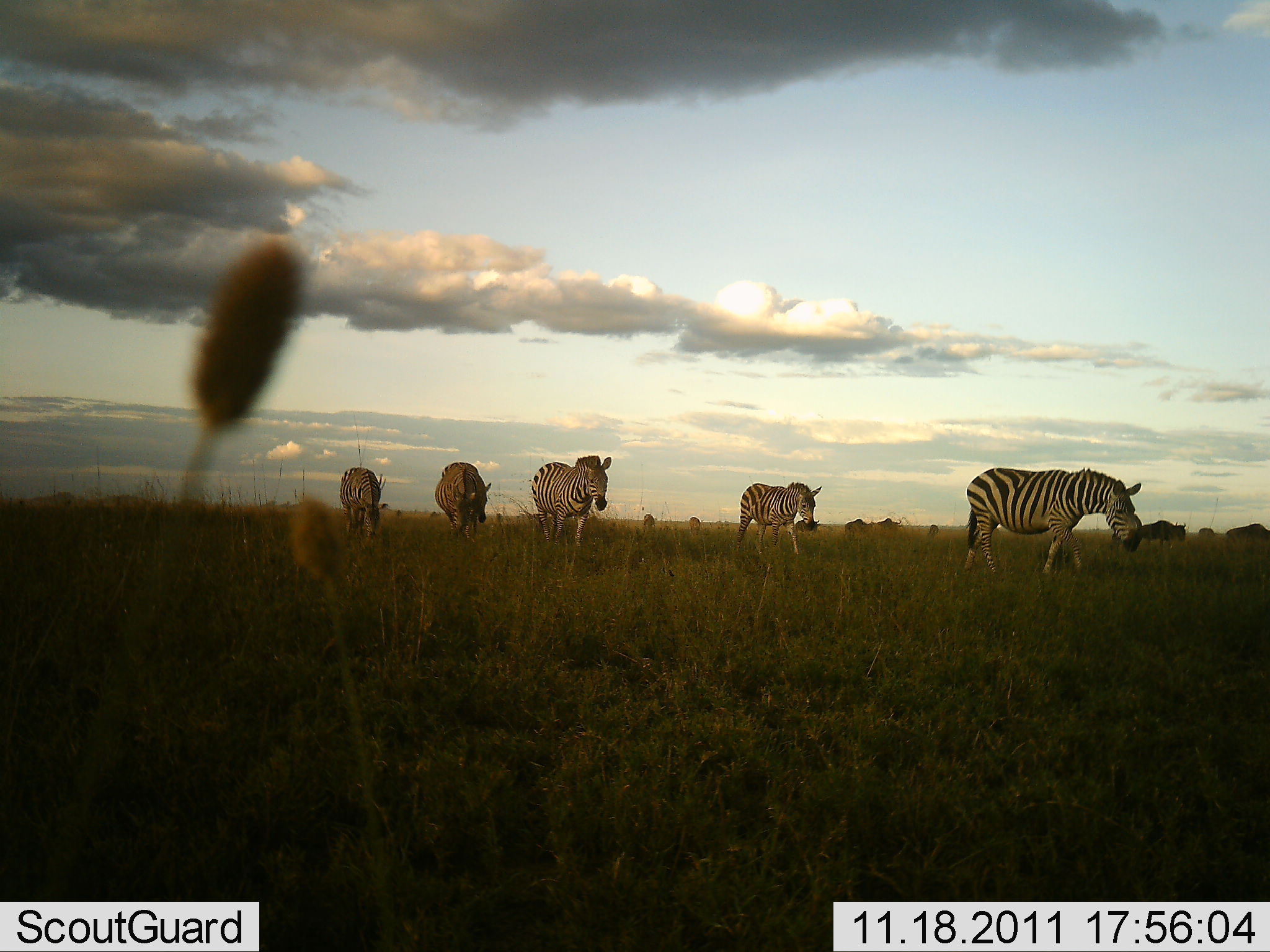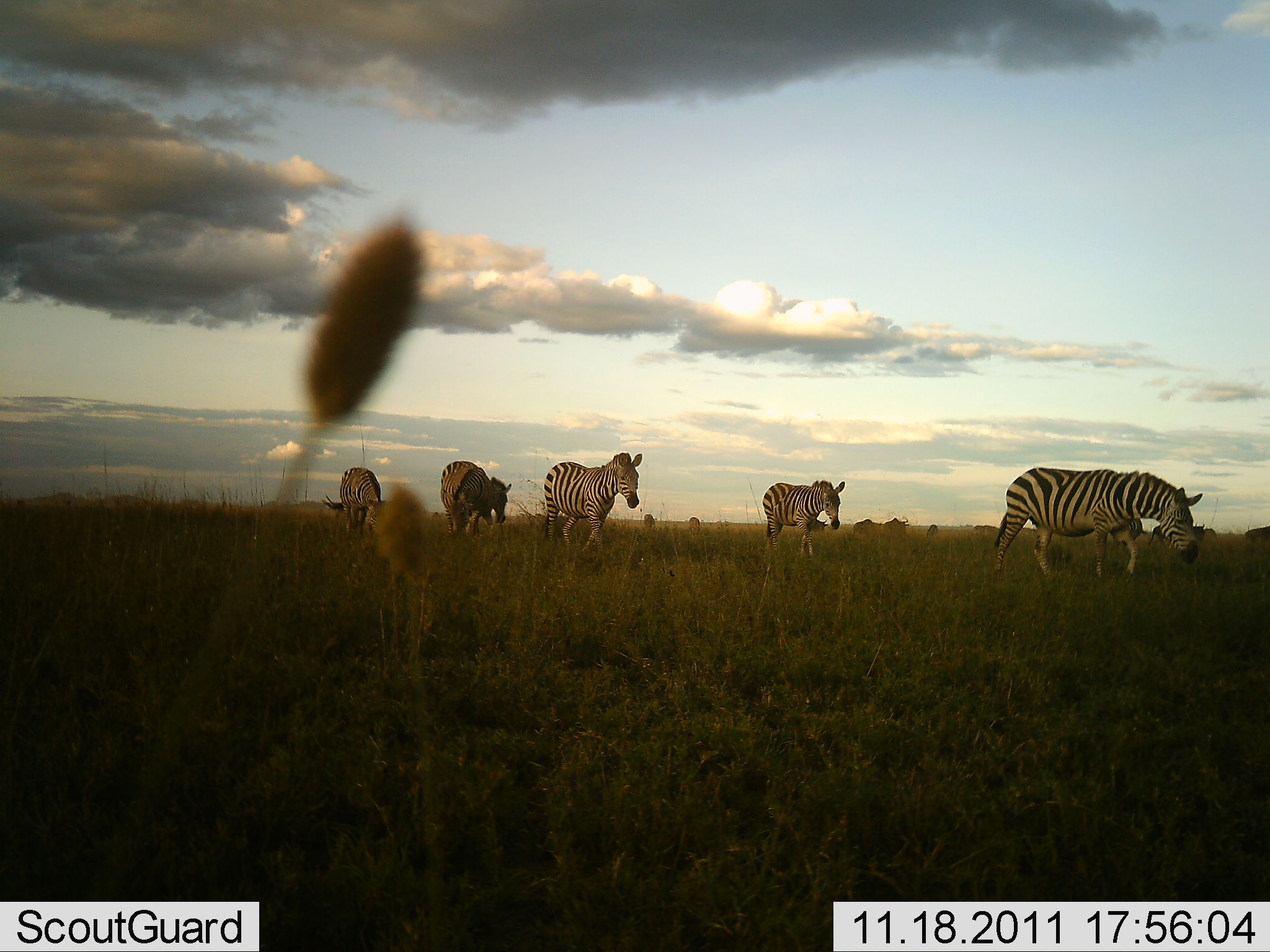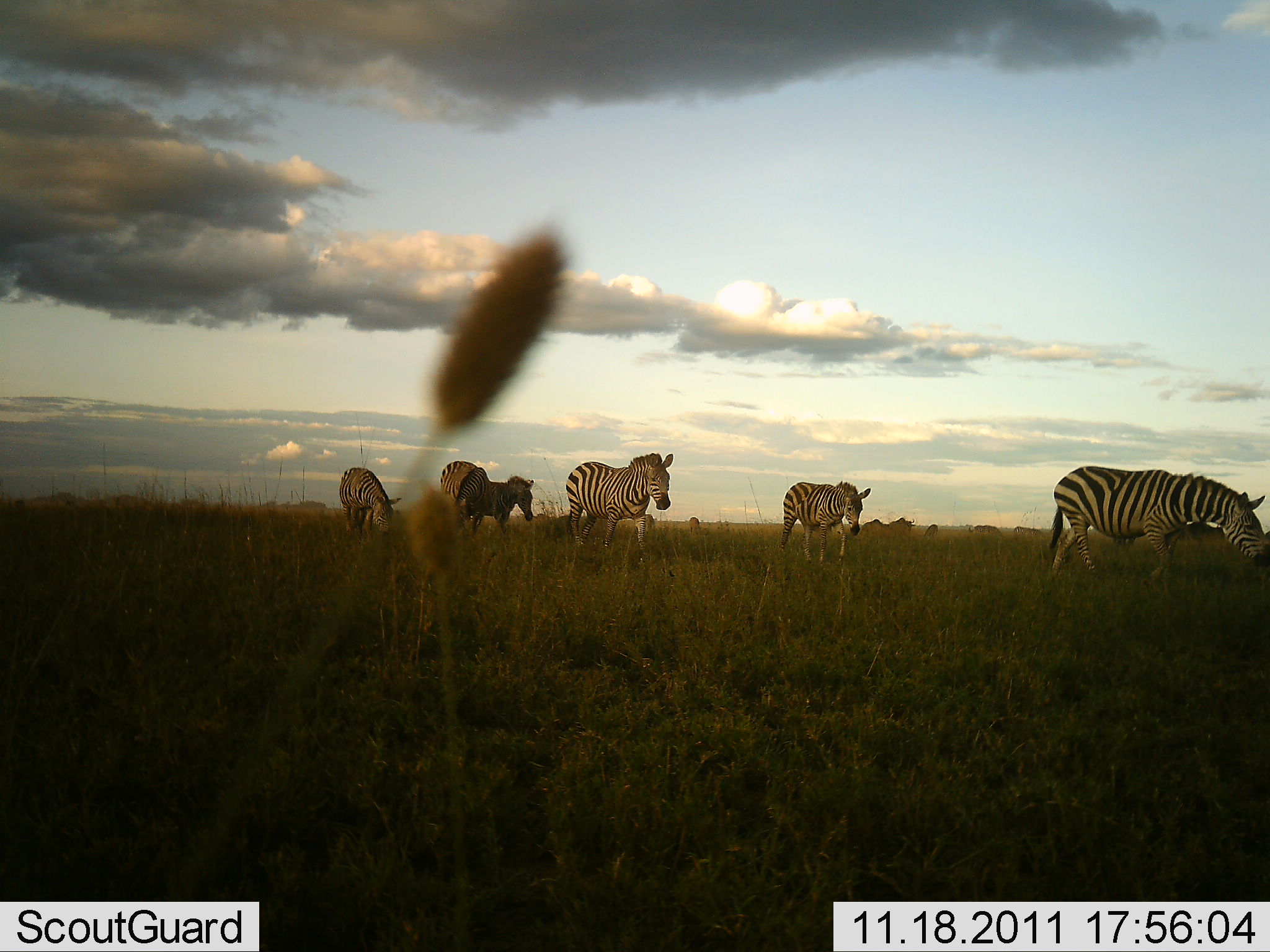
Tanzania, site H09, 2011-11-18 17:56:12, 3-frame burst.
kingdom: Animalia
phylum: Chordata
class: Mammalia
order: Perissodactyla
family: Equidae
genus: Equus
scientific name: Equus quagga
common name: plains zebra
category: zebra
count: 6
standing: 8%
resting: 0%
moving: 92%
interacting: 0%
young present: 17%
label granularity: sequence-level